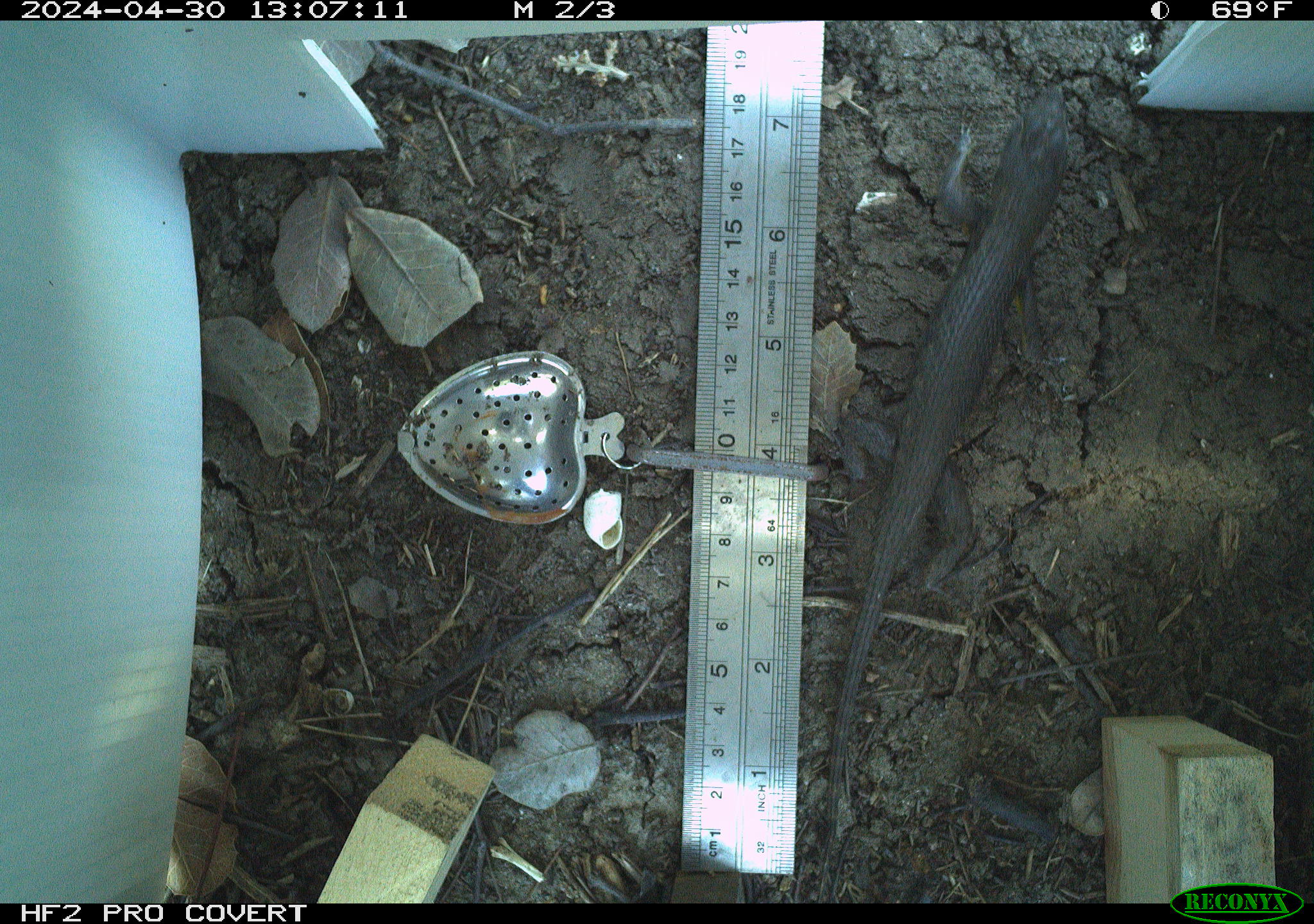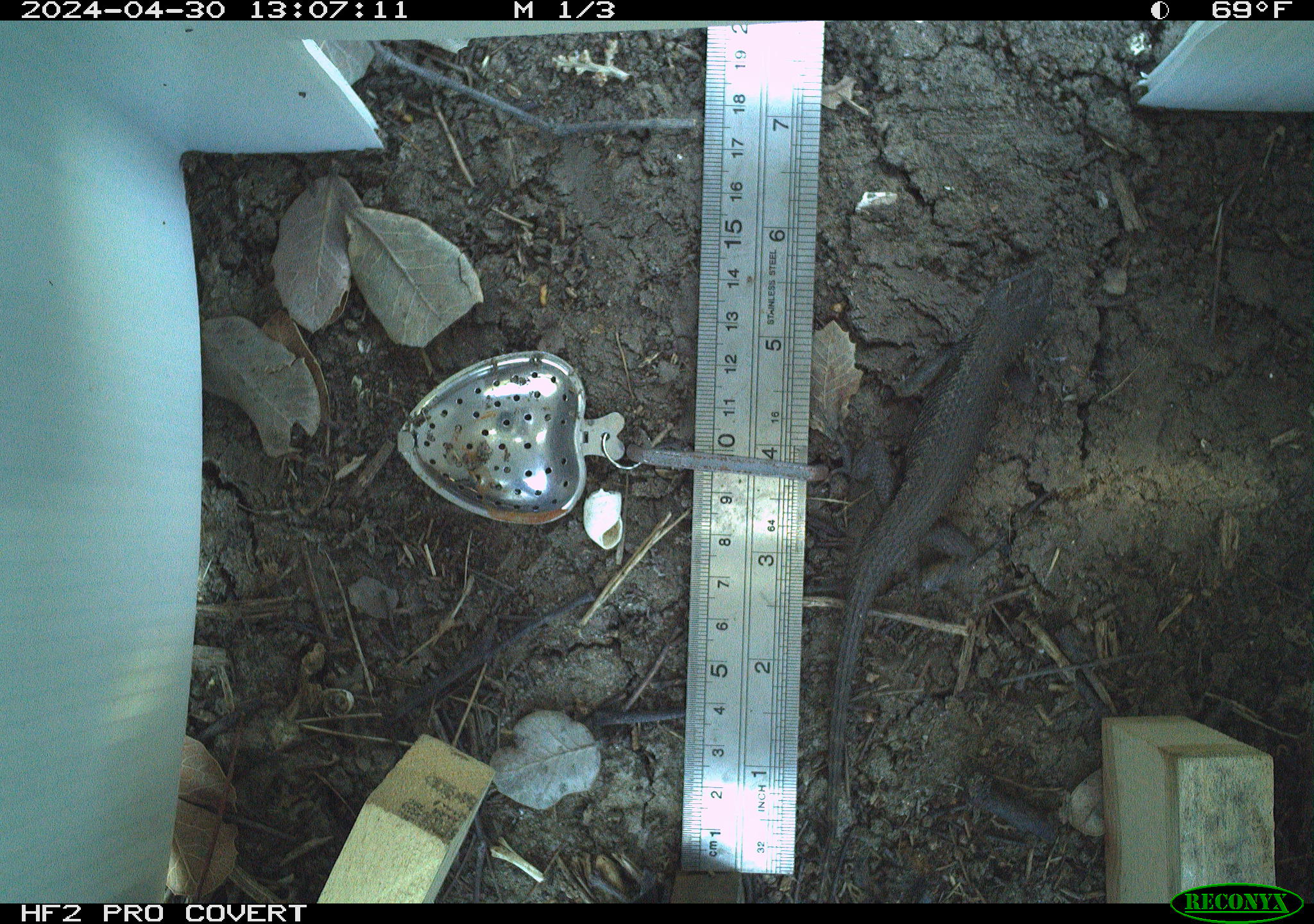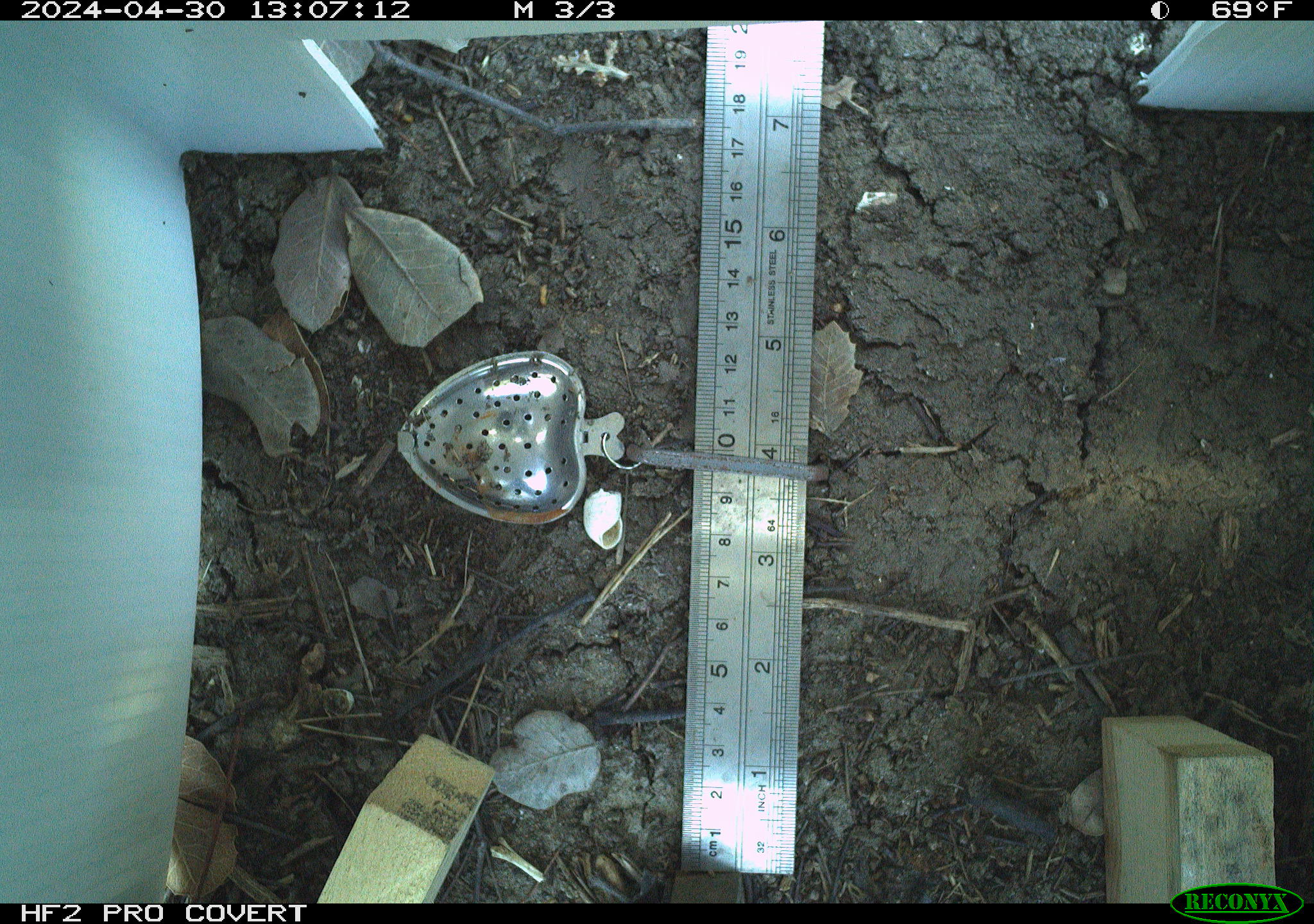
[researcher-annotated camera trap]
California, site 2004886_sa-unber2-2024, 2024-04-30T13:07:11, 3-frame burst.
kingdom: Animalia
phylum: Chordata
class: Reptilia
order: Squamata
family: Phrynosomatidae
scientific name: Phrynosomatidae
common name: phrynosomatid lizards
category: phrynosomatidae family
Phrynosomatidae family (phrynosomatid lizards) (Phrynosomatidae).